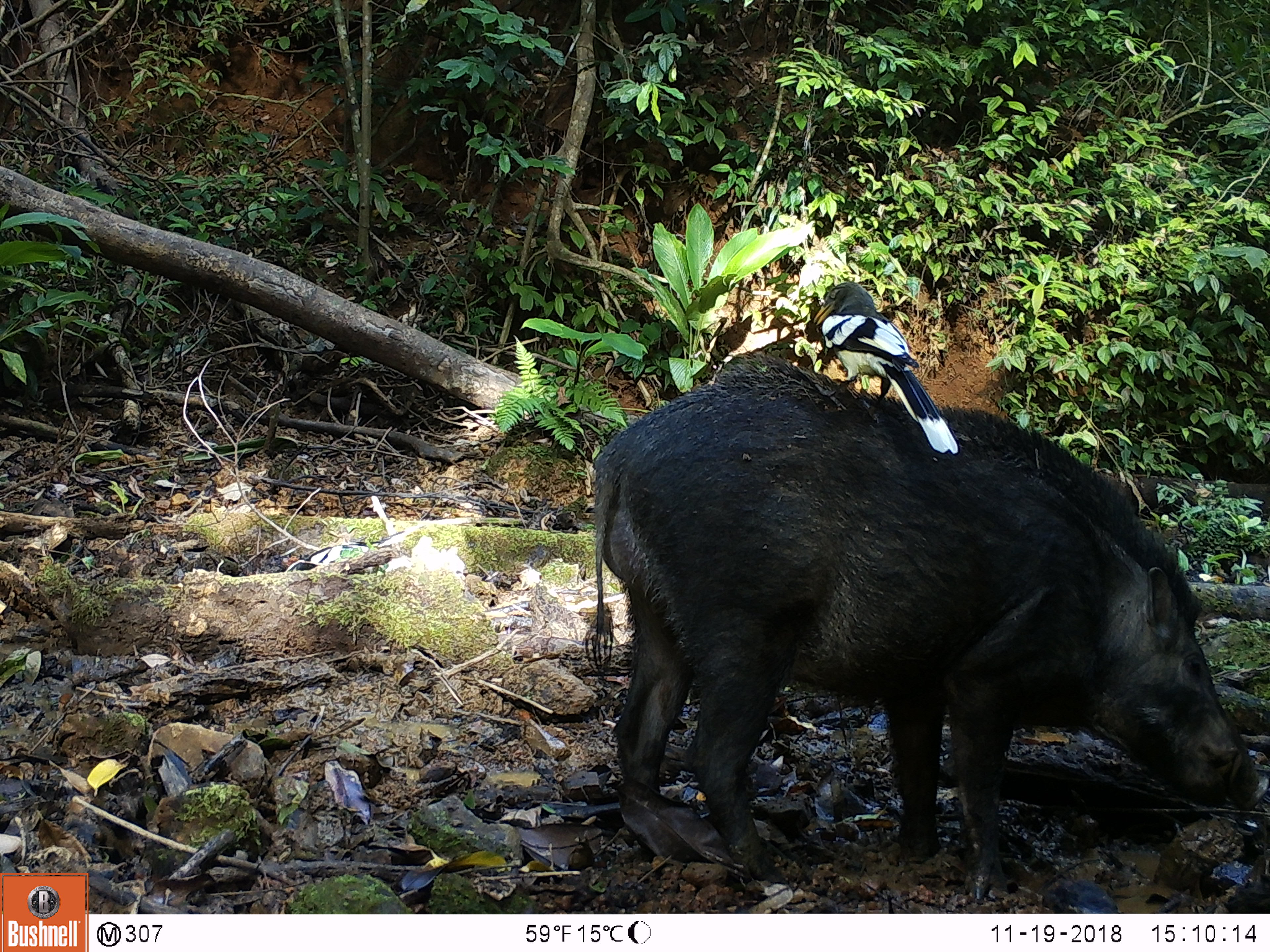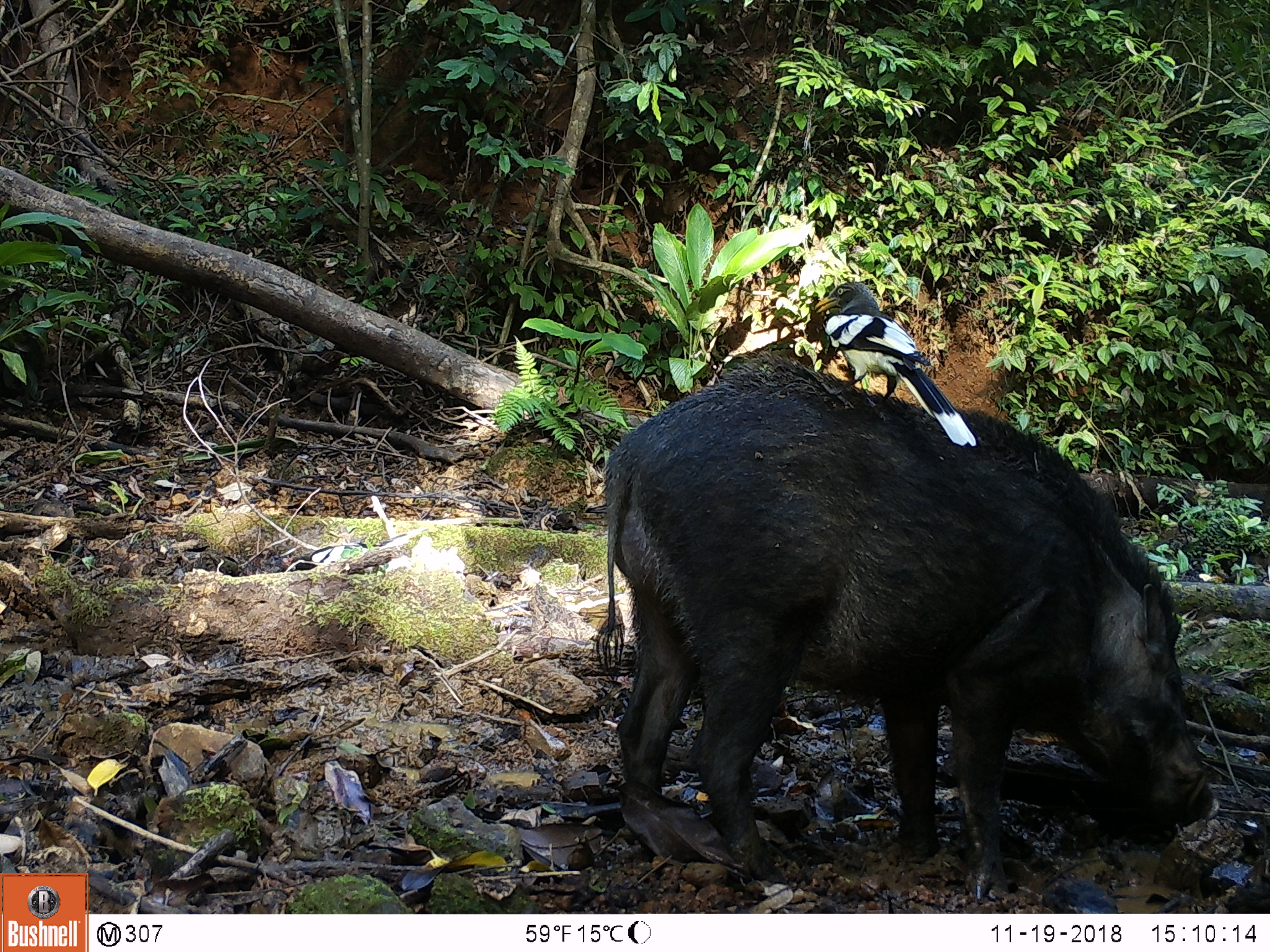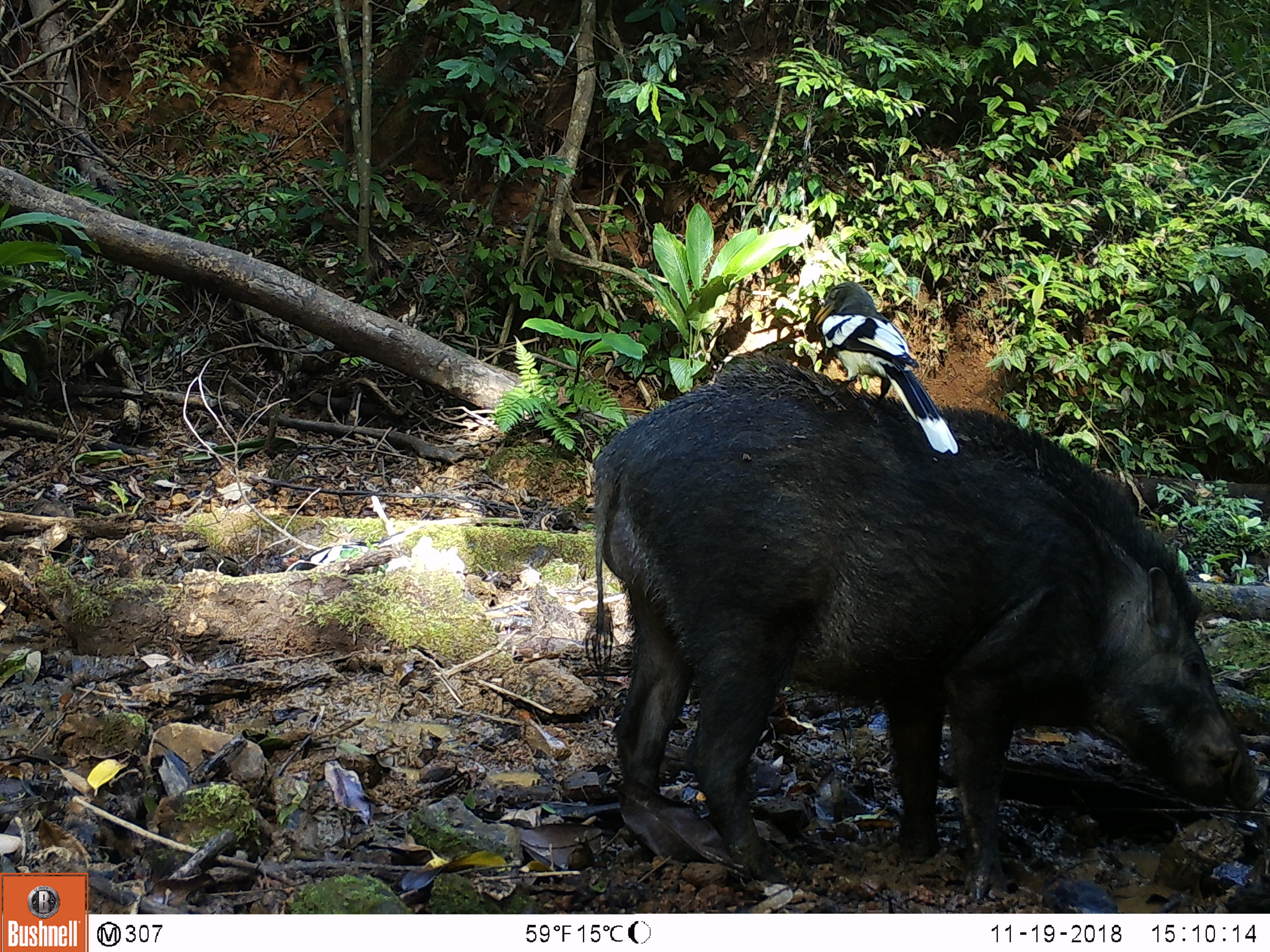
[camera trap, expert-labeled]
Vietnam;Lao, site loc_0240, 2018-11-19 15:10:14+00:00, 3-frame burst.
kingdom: Animalia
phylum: Chordata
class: Aves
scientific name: Aves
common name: bird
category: unidentified bird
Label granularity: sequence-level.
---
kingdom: Animalia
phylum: Chordata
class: Mammalia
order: Artiodactyla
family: Suidae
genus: Sus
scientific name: Sus scrofa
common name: eurasian wild pig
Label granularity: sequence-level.